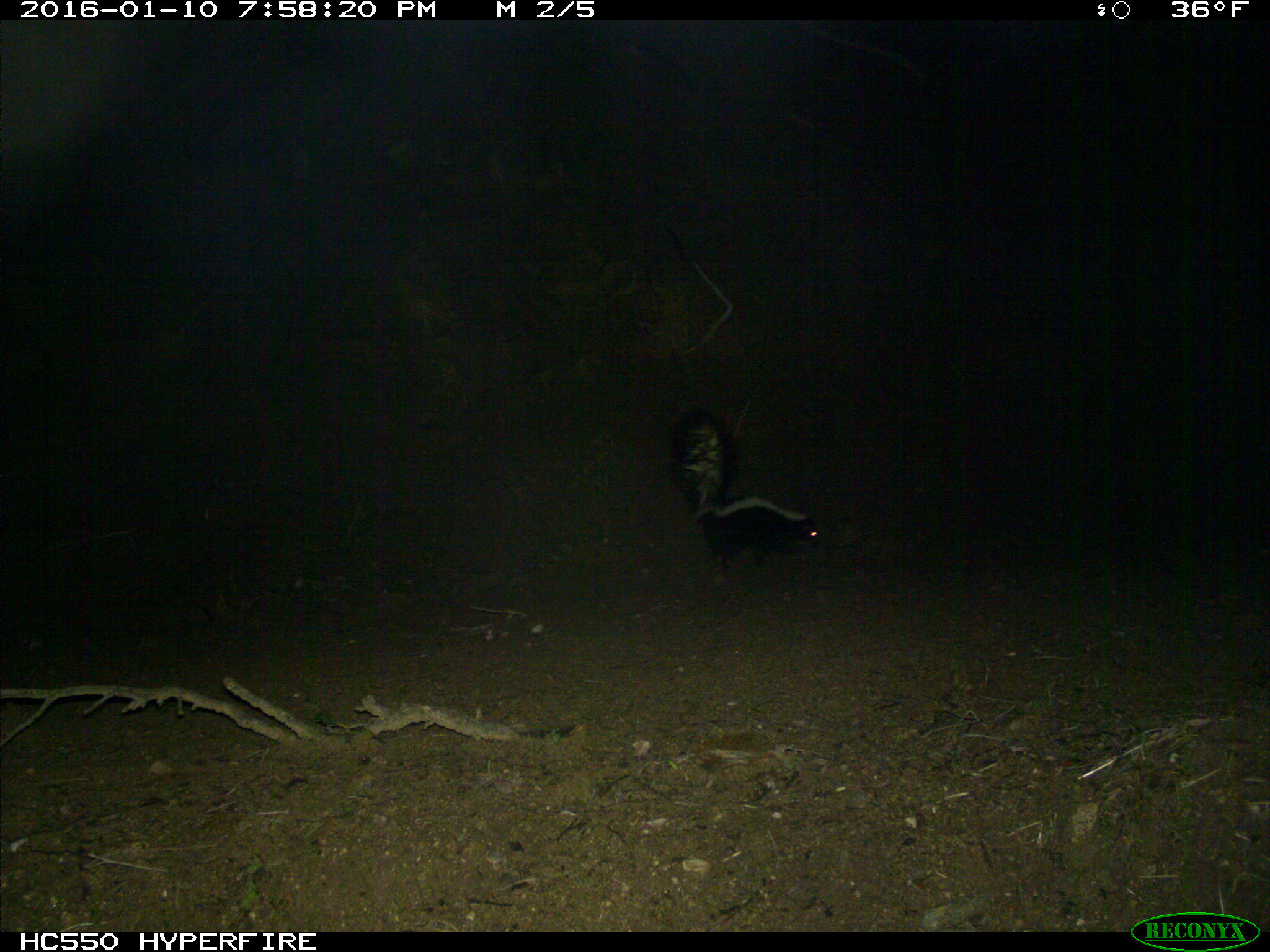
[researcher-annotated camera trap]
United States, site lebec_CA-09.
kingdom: Animalia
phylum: Chordata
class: Mammalia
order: Carnivora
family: Mephitidae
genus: Mephitis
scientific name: Mephitis mephitis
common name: striped skunk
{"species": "Mephitis mephitis (striped skunk)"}